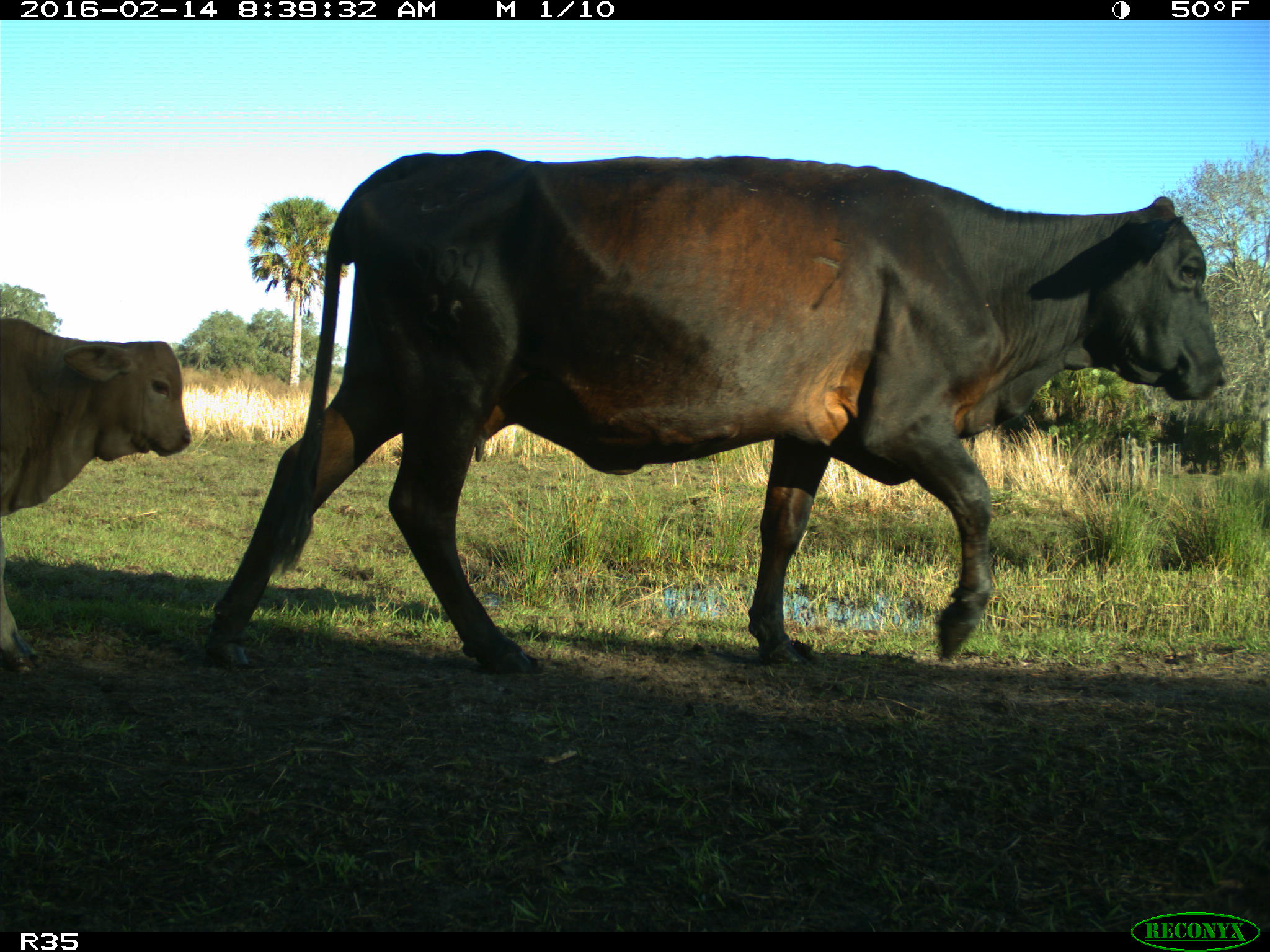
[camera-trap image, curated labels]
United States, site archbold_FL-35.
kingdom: Animalia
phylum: Chordata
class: Mammalia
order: Artiodactyla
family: Bovidae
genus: Bos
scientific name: Bos taurus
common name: domestic cow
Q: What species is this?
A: Bos taurus (domestic cow).